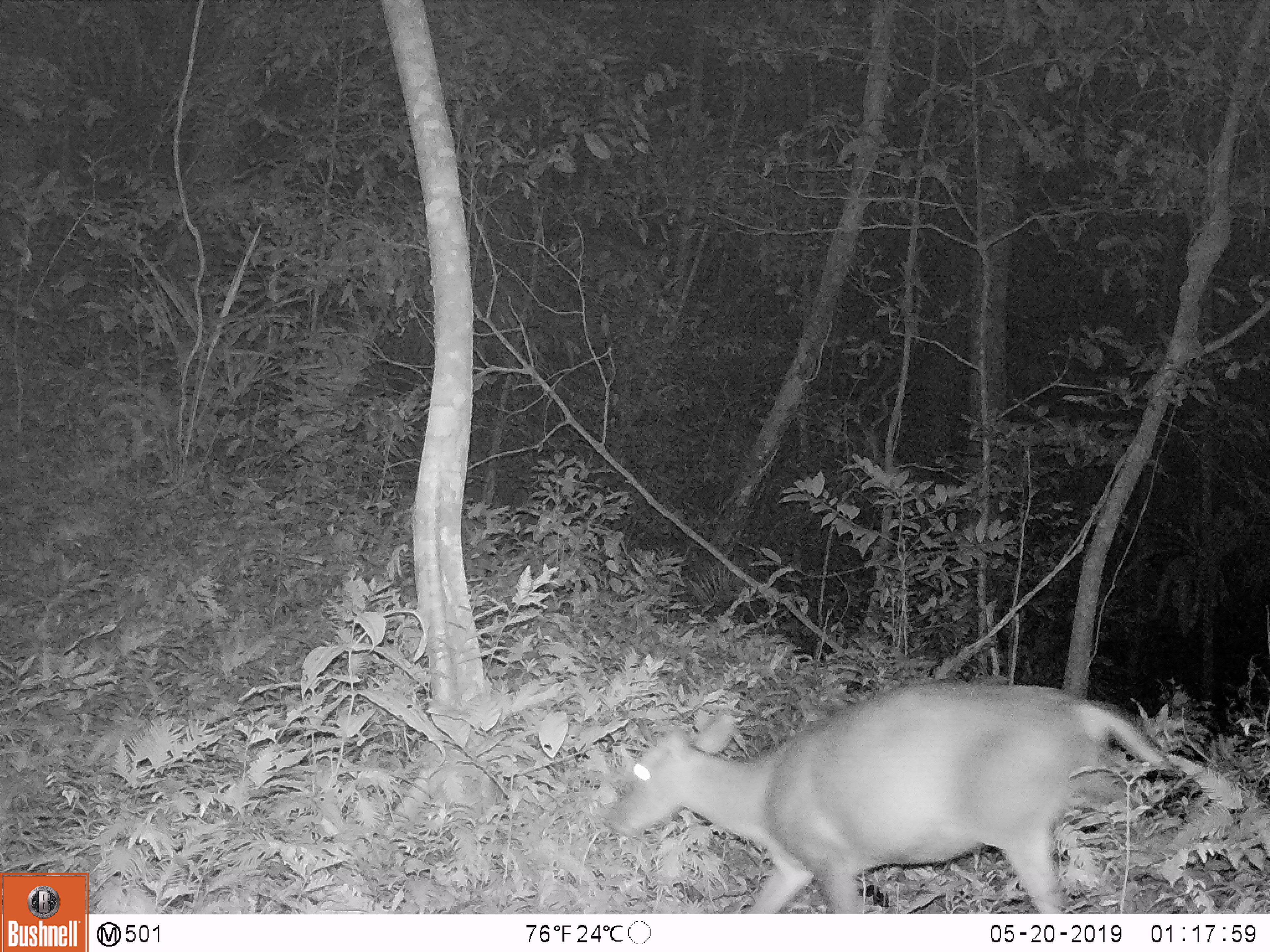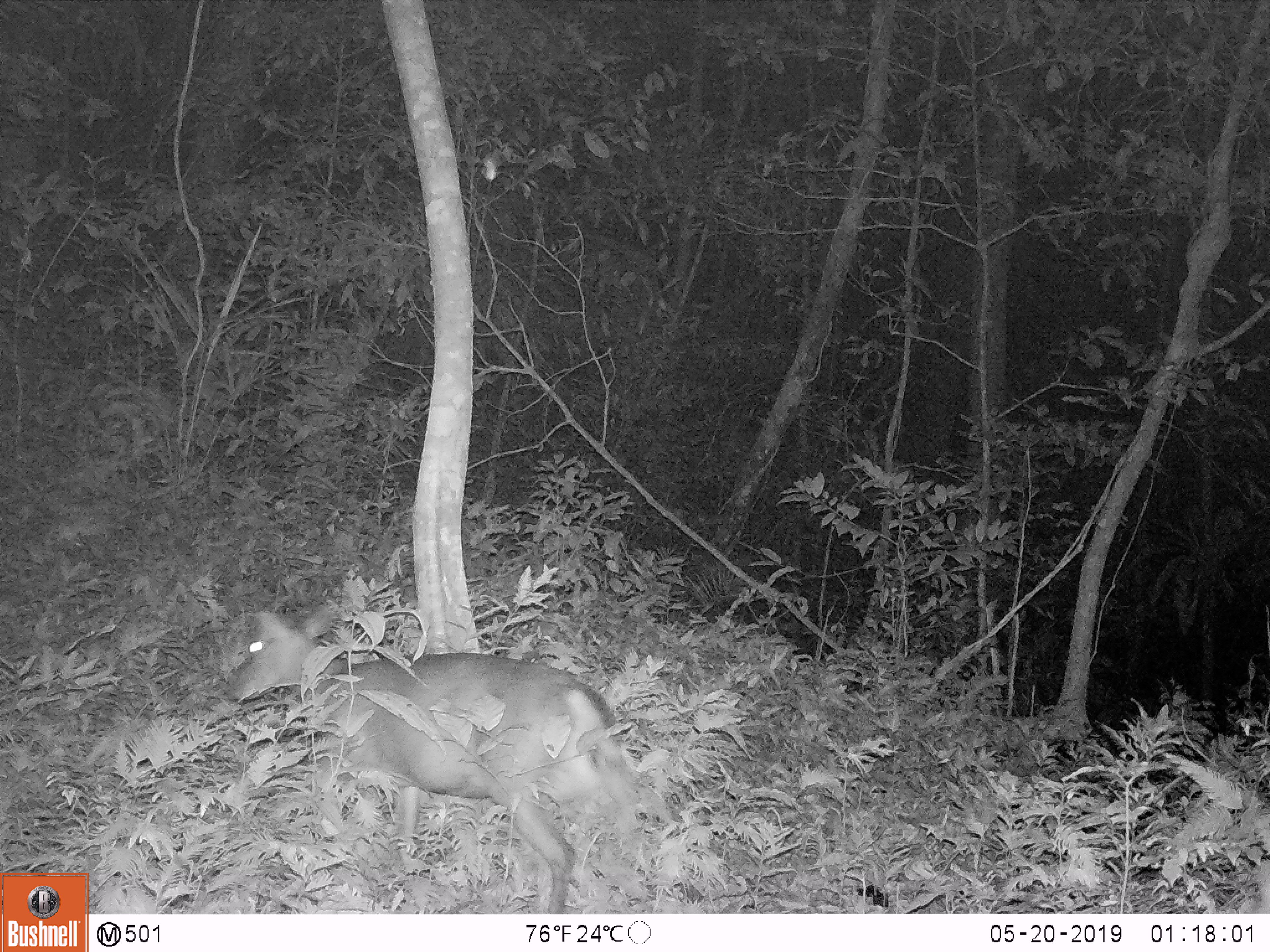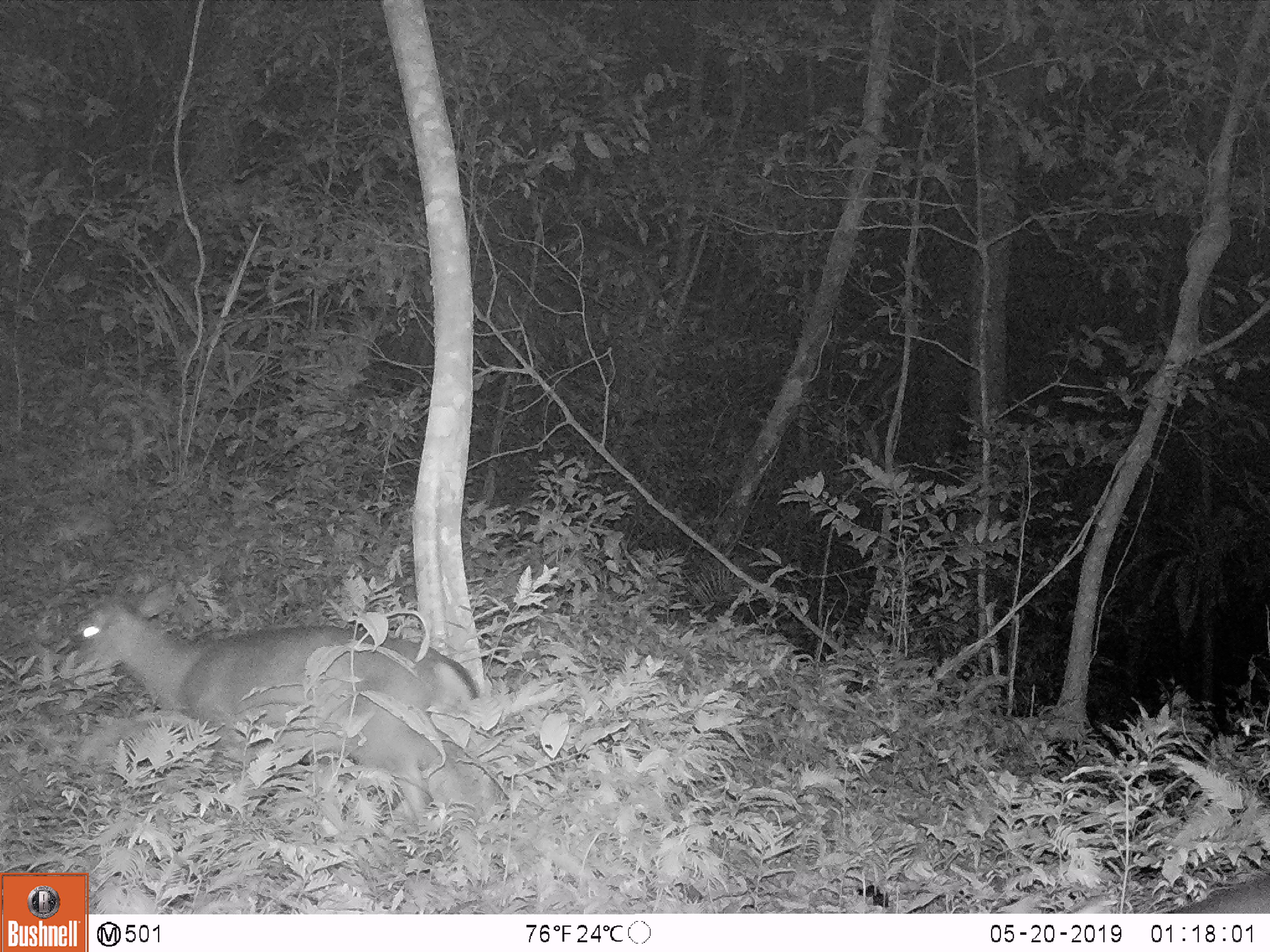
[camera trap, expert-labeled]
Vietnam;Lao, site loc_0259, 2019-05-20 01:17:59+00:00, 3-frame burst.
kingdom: Animalia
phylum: Chordata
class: Mammalia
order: Artiodactyla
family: Cervidae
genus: Muntiacus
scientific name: Muntiacus rooseveltorum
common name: roosevelt's muntjac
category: roosevelts muntjac group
Roosevelts muntjac group (roosevelt's muntjac) (Muntiacus rooseveltorum). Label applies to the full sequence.